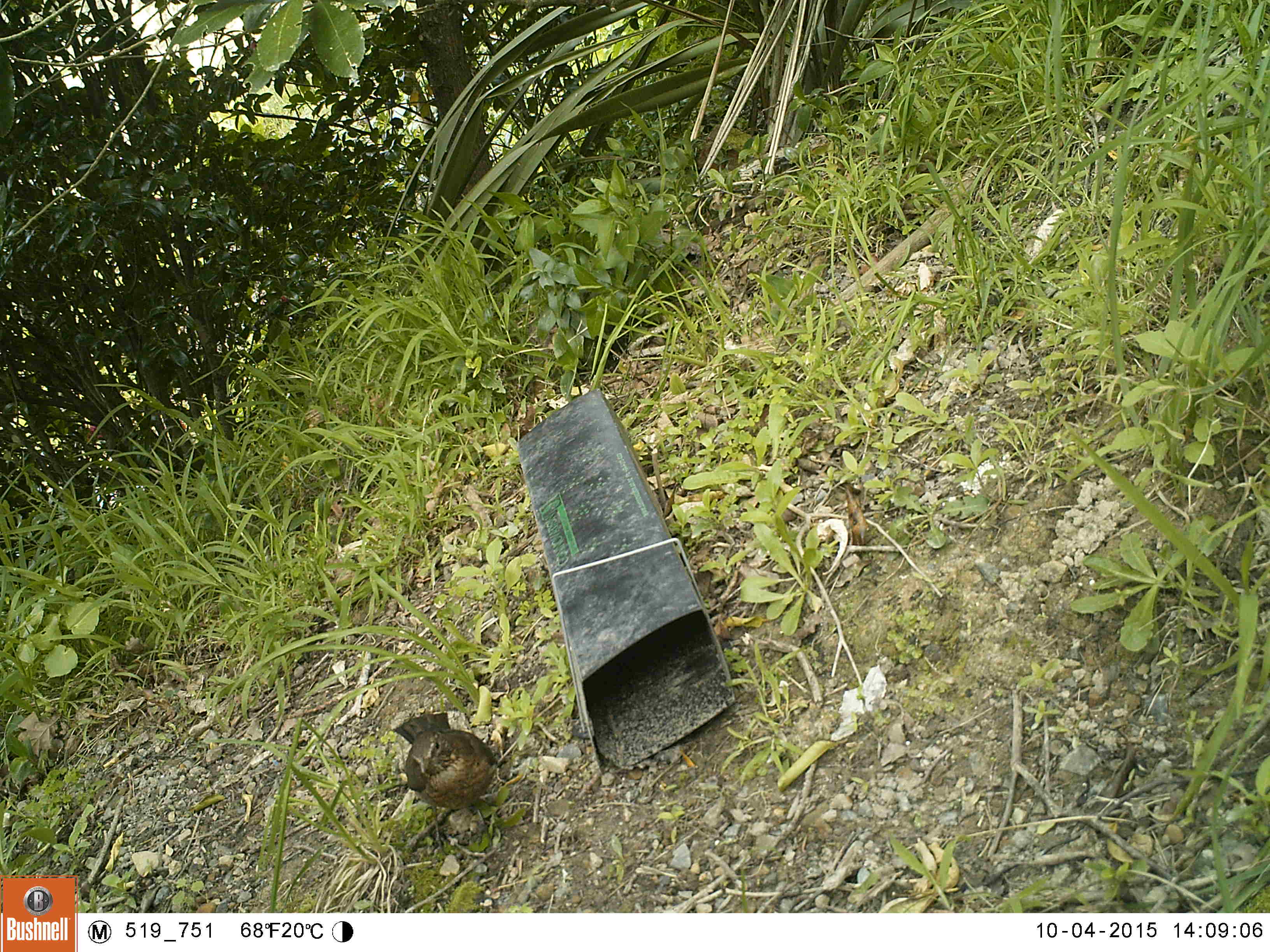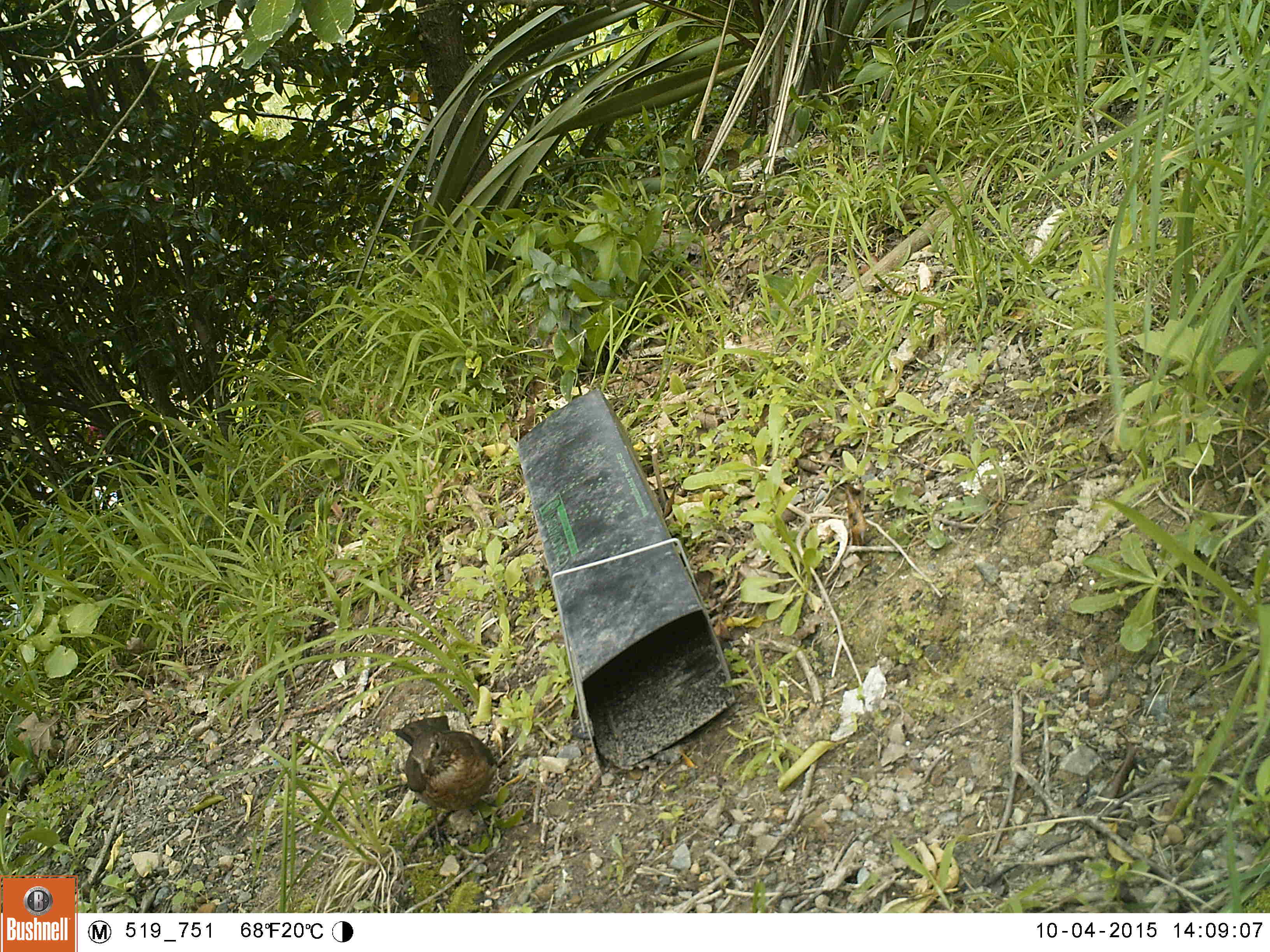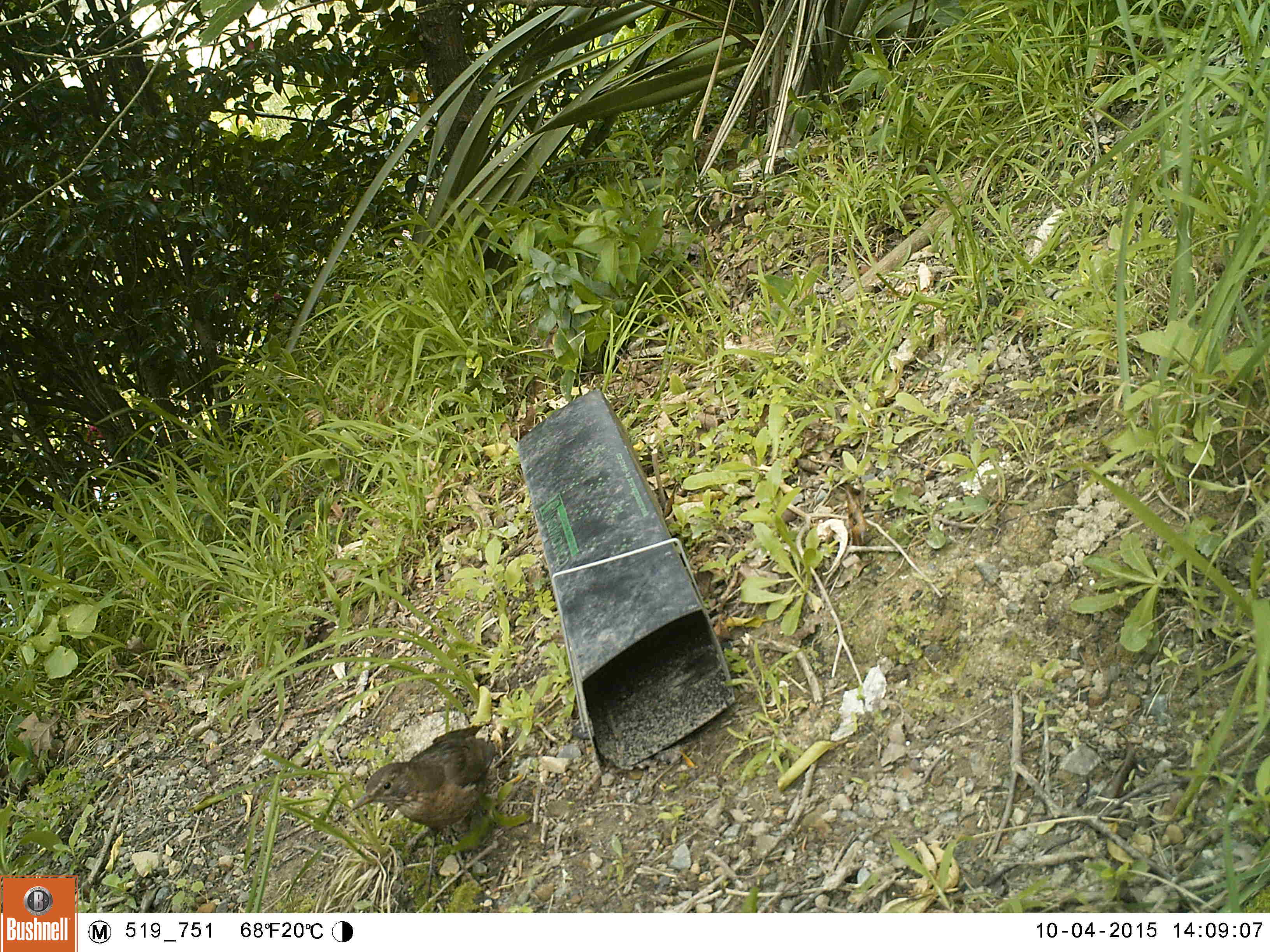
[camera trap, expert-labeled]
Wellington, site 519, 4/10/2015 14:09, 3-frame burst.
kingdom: Animalia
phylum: Chordata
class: Aves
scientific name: Aves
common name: bird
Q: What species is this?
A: Bird (Aves).